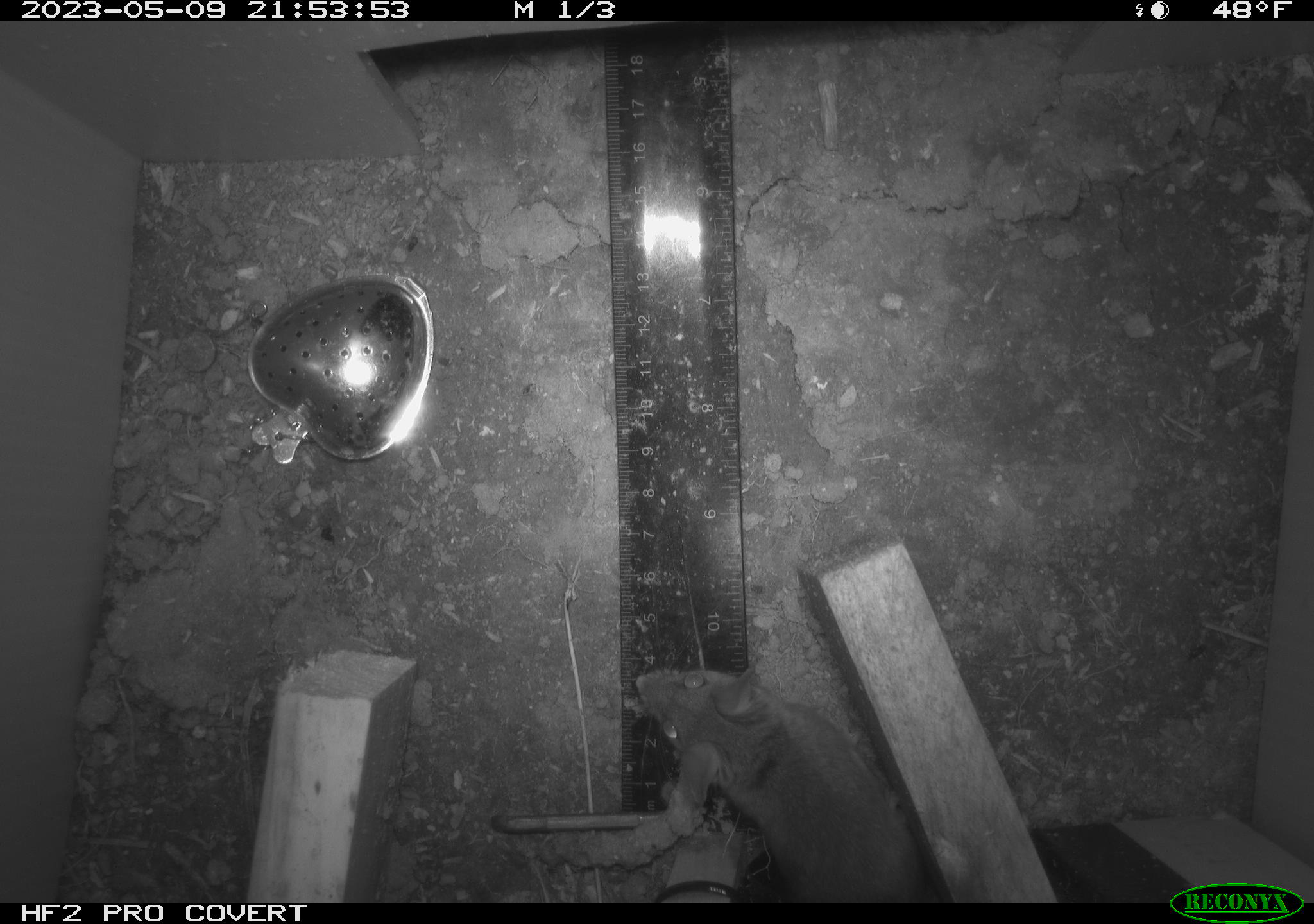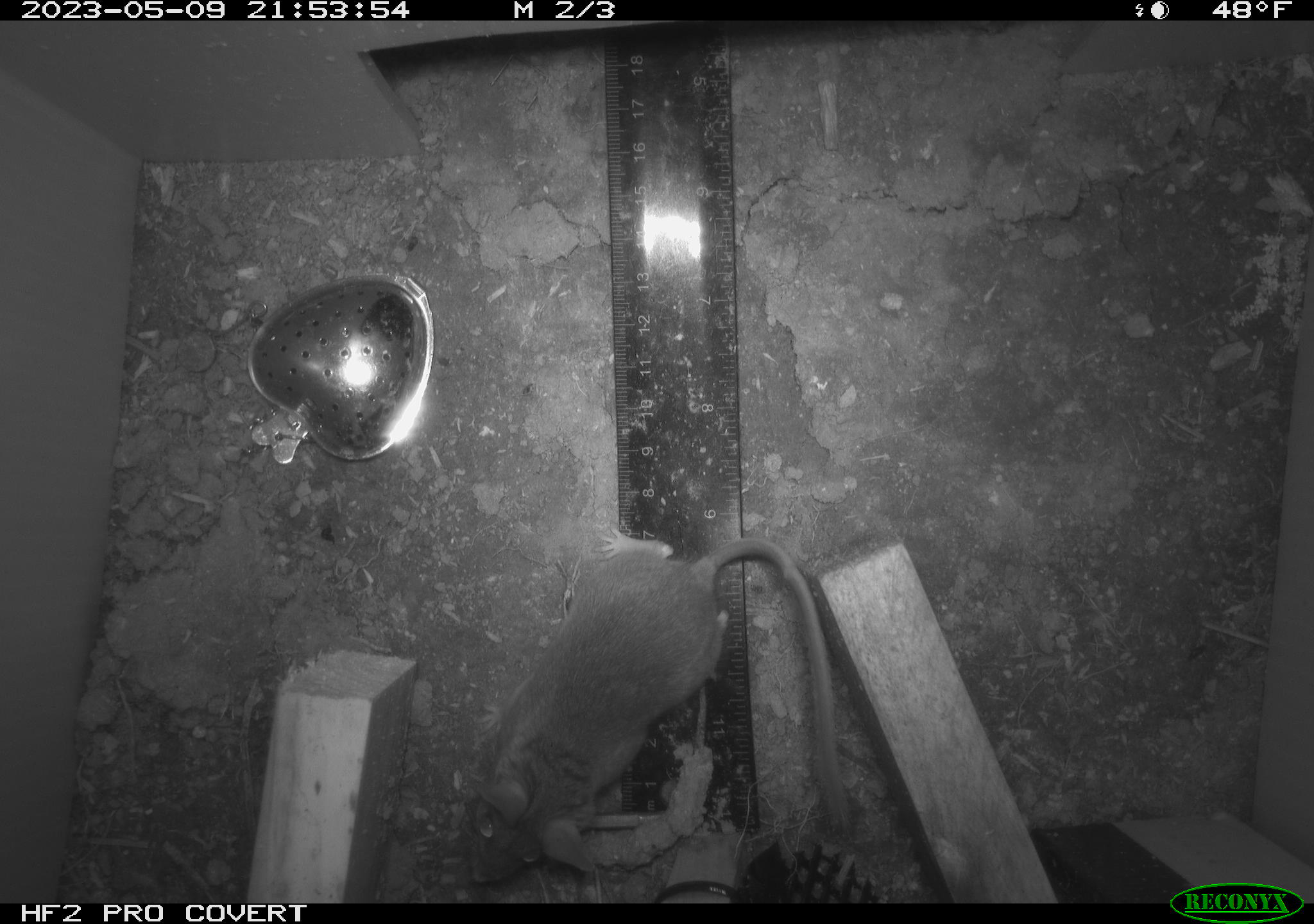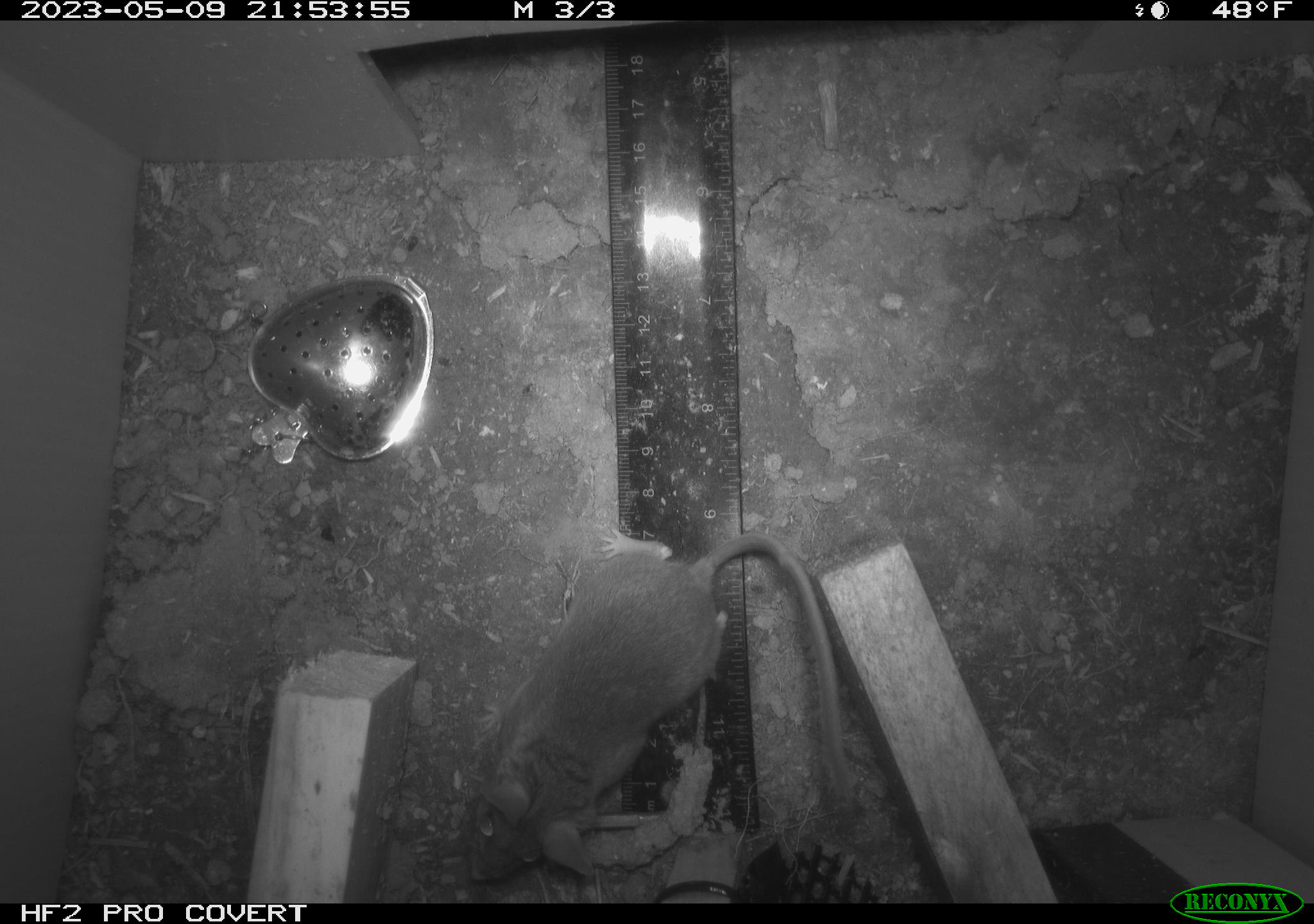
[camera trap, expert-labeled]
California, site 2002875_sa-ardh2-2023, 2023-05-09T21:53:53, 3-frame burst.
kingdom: Animalia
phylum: Chordata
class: Mammalia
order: Rodentia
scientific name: Rodentia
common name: mouse species